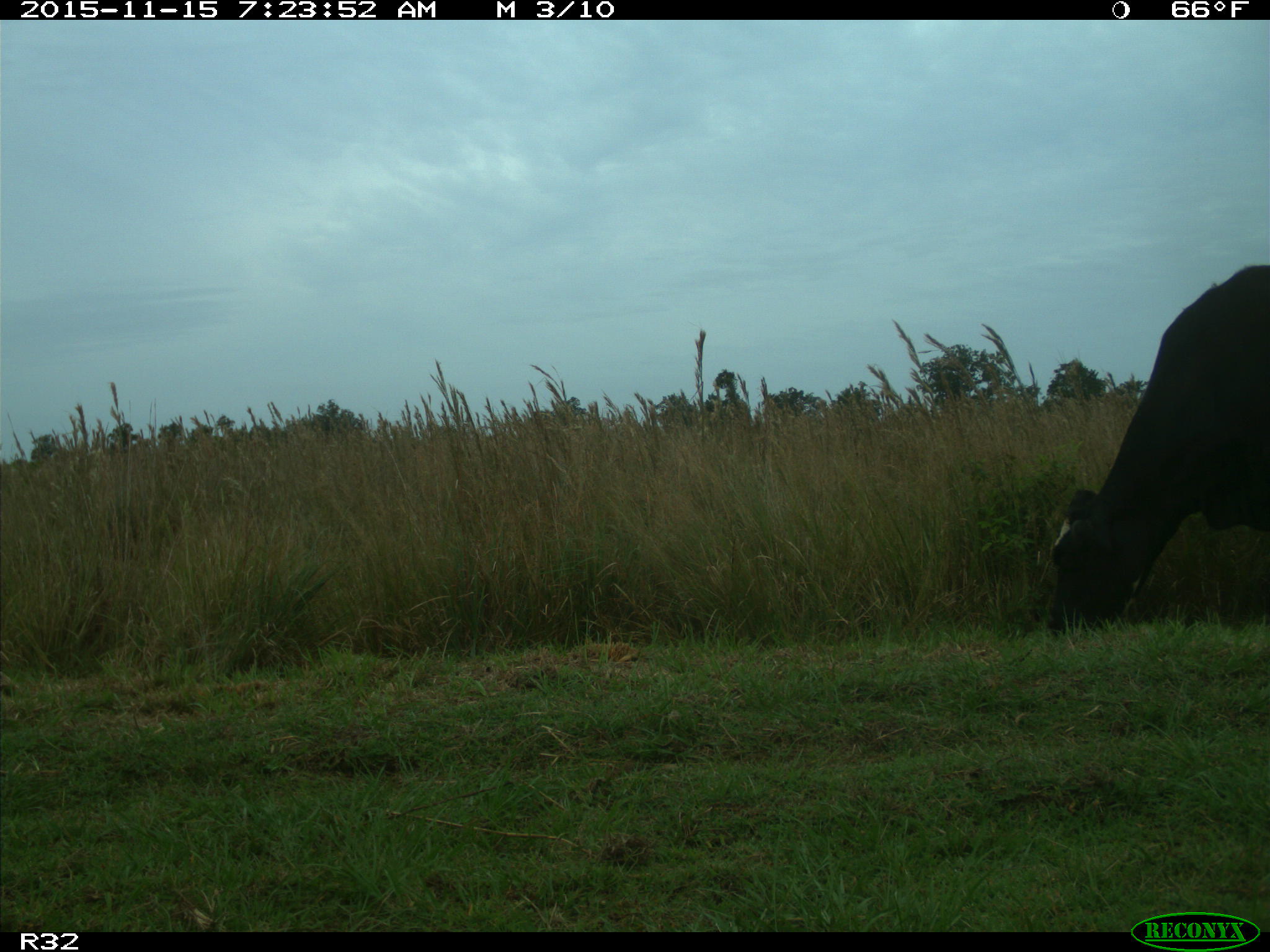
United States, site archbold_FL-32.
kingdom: Animalia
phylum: Chordata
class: Mammalia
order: Artiodactyla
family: Bovidae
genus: Bos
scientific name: Bos taurus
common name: domestic cow